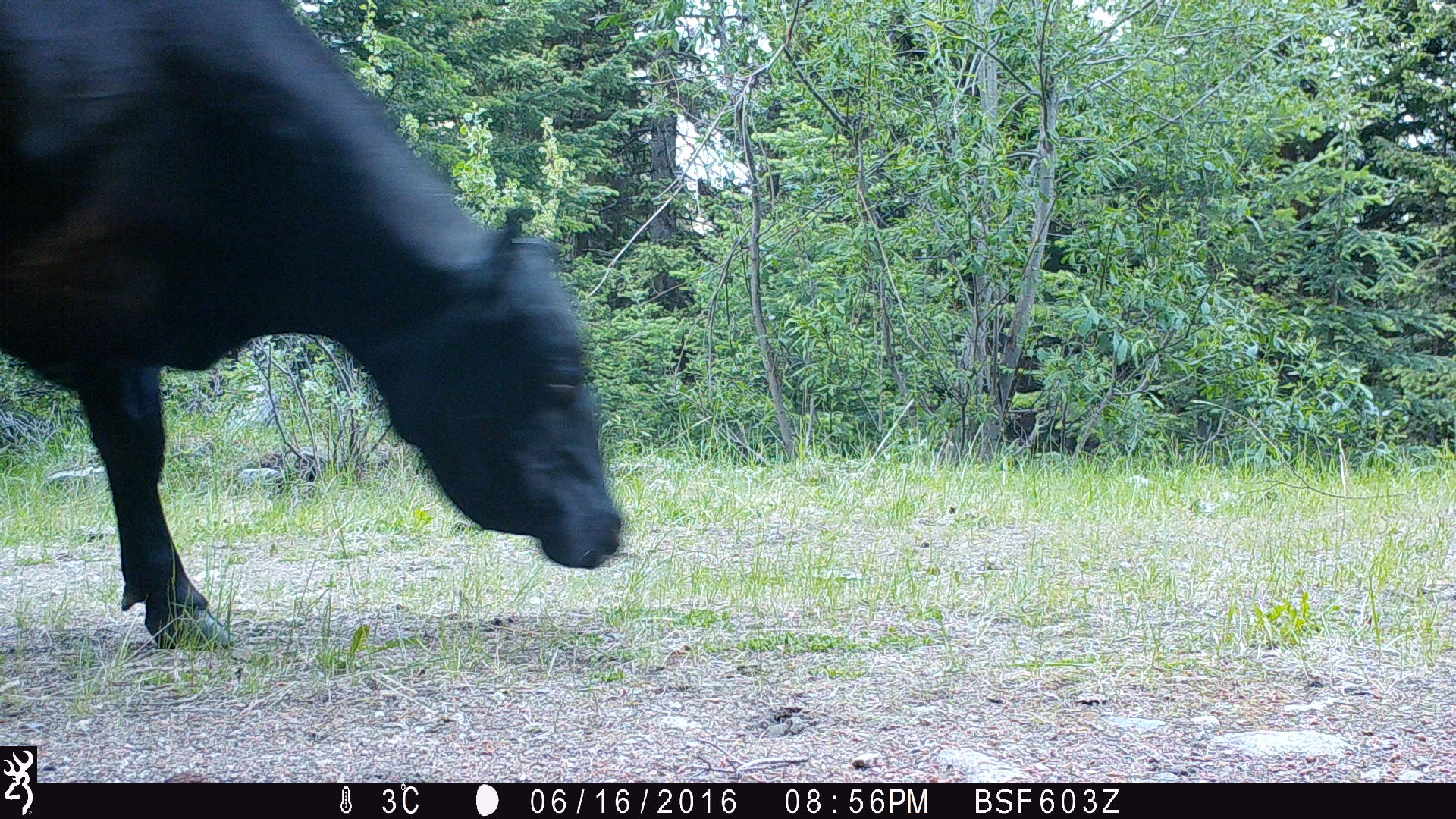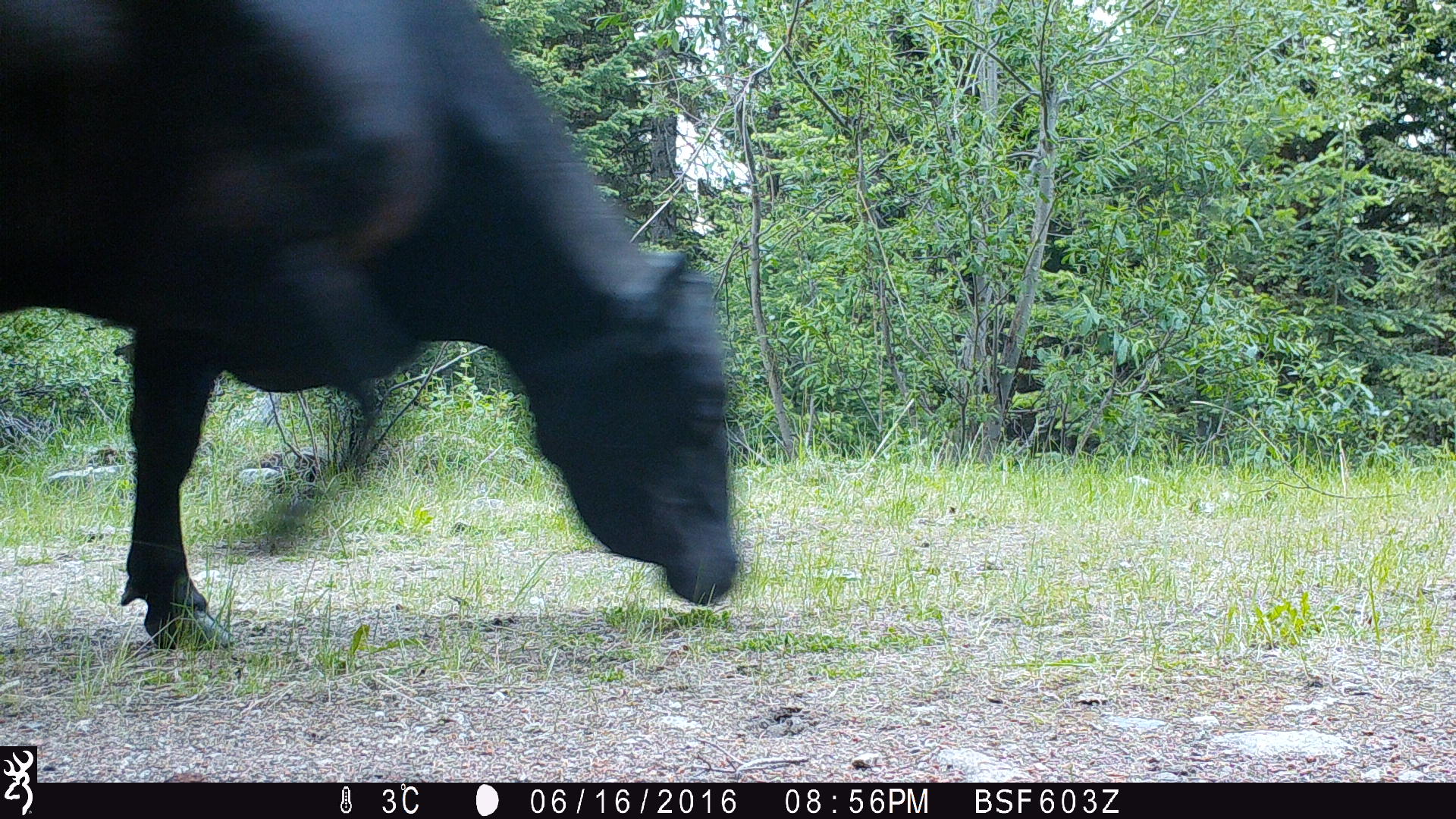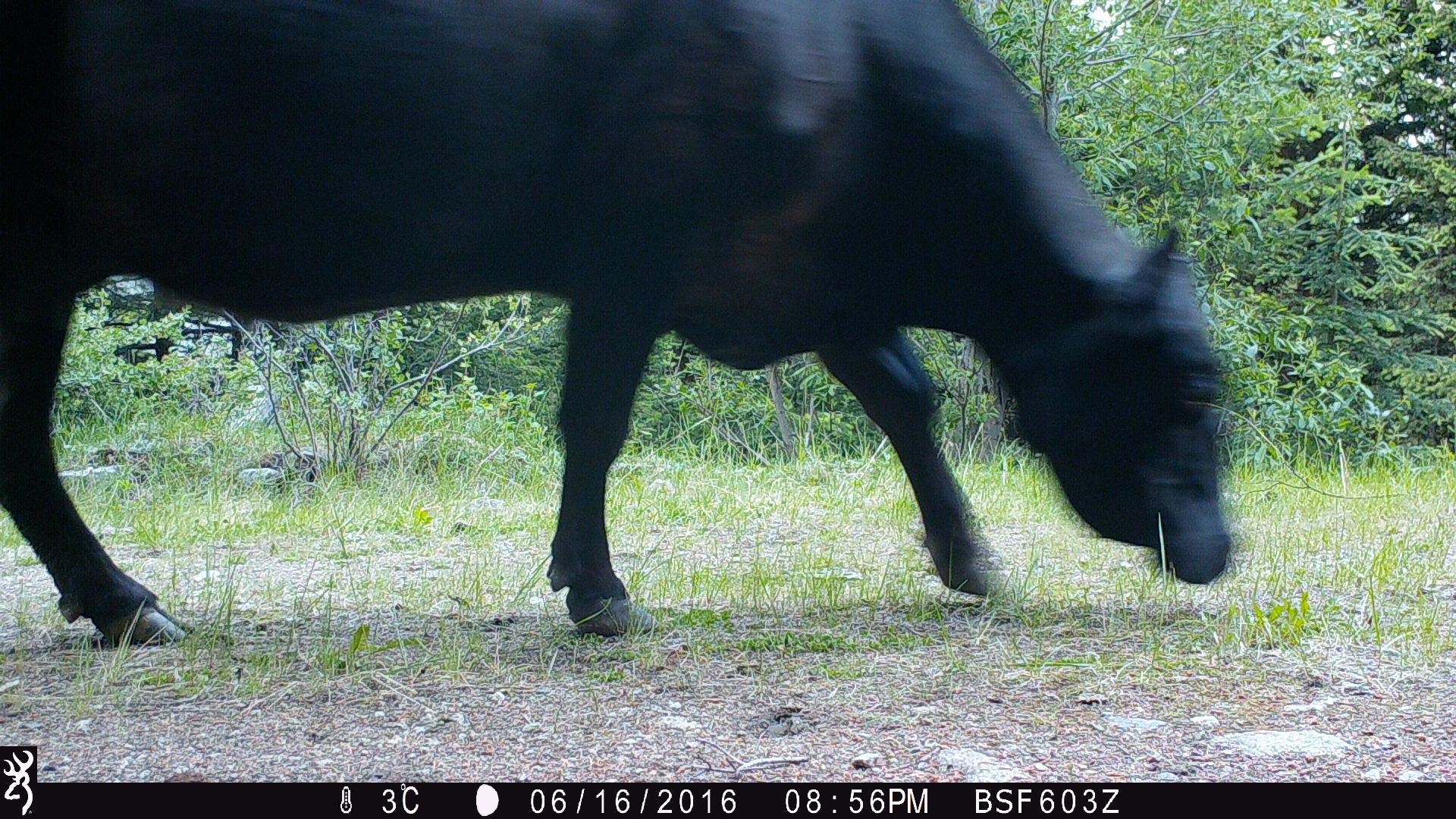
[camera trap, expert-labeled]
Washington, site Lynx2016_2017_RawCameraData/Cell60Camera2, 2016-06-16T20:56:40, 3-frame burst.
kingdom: Animalia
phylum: Chordata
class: Mammalia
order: Artiodactyla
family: Bovidae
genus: Bos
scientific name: Bos taurus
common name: domestic cattle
Domestic cattle (Bos taurus). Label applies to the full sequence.